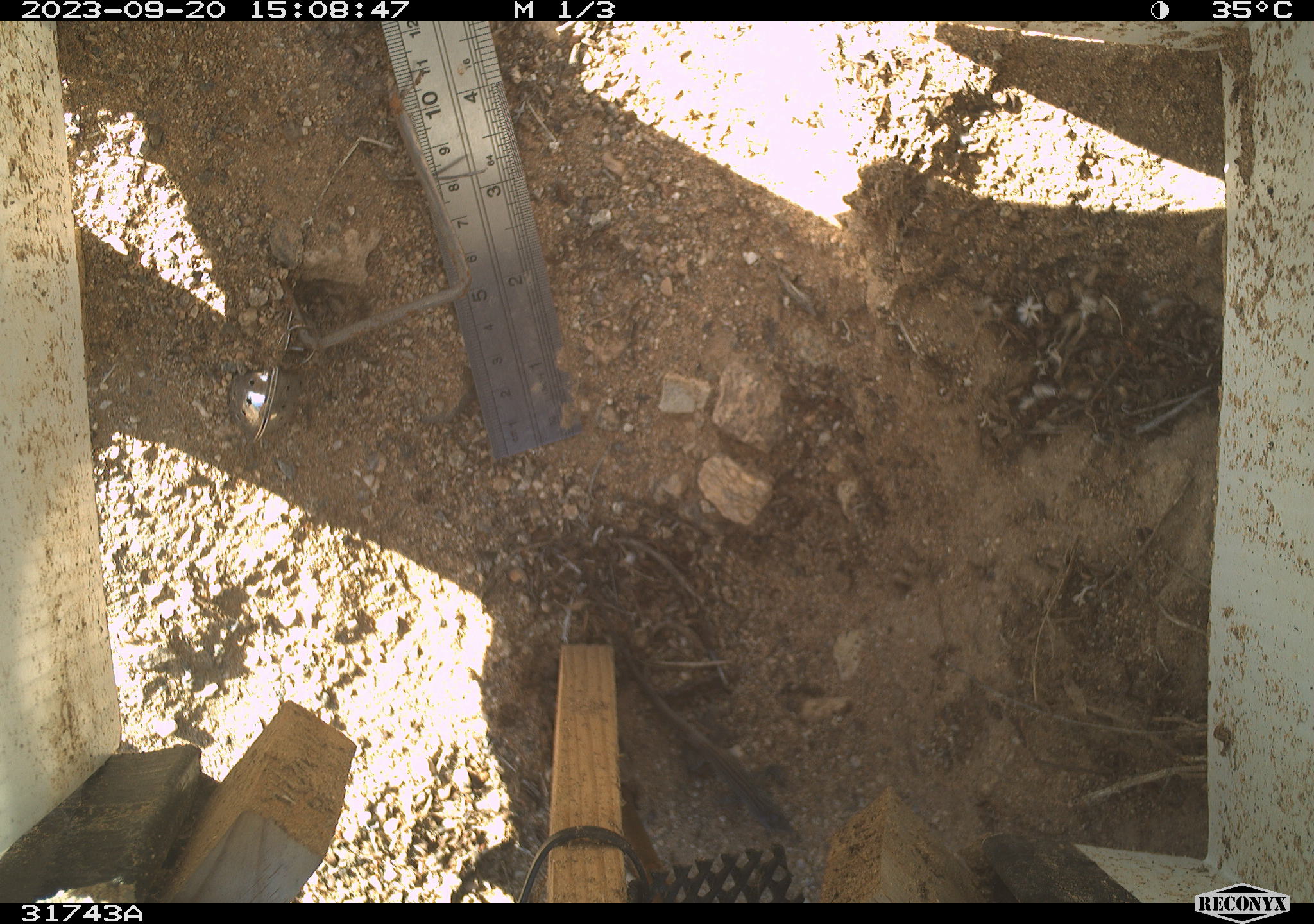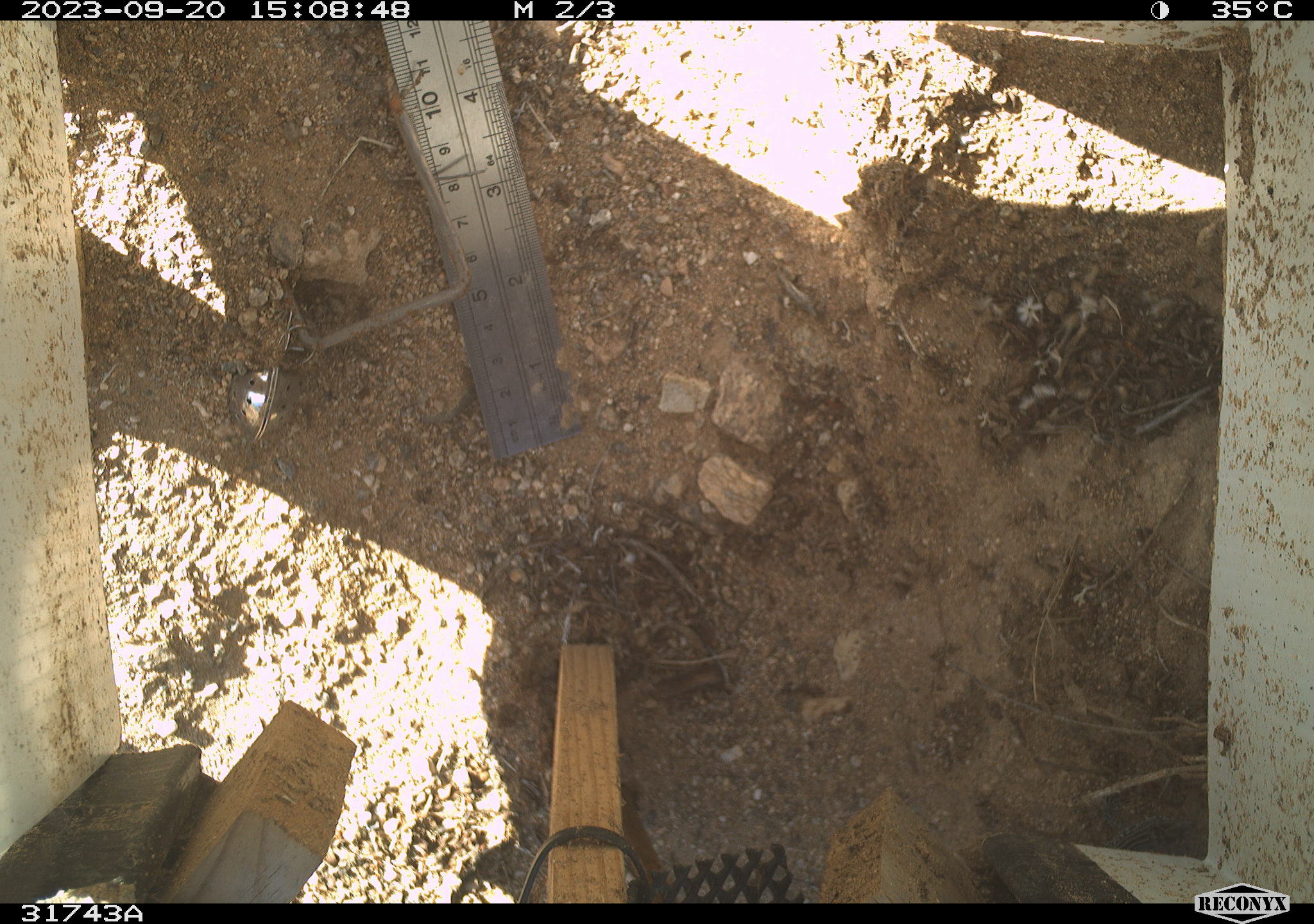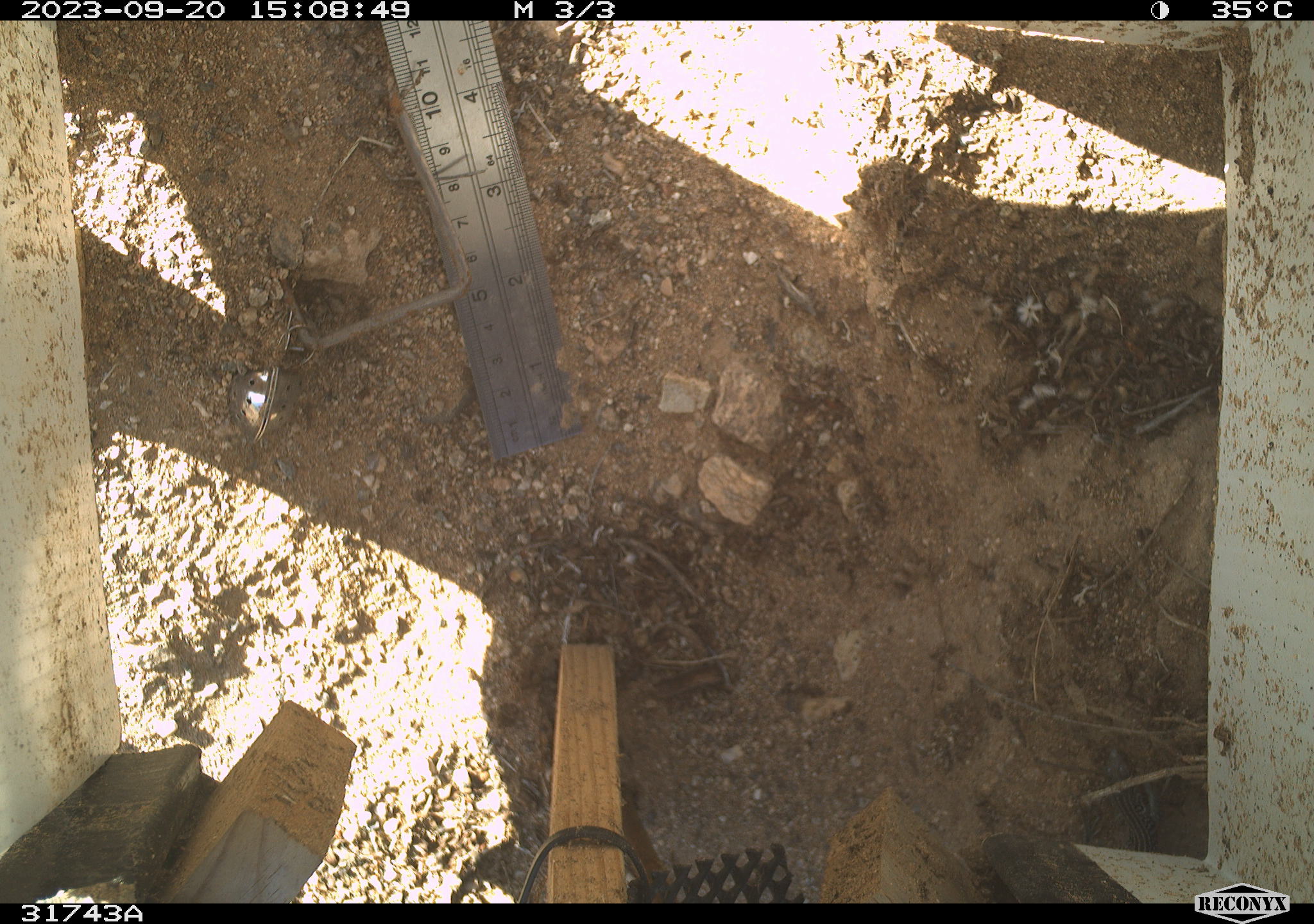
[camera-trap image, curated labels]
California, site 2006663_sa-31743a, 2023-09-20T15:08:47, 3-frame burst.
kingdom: Animalia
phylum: Chordata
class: Reptilia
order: Squamata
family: Teiidae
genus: Aspidoscelis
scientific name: Aspidoscelis tigris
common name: western whiptail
Western whiptail (Aspidoscelis tigris).